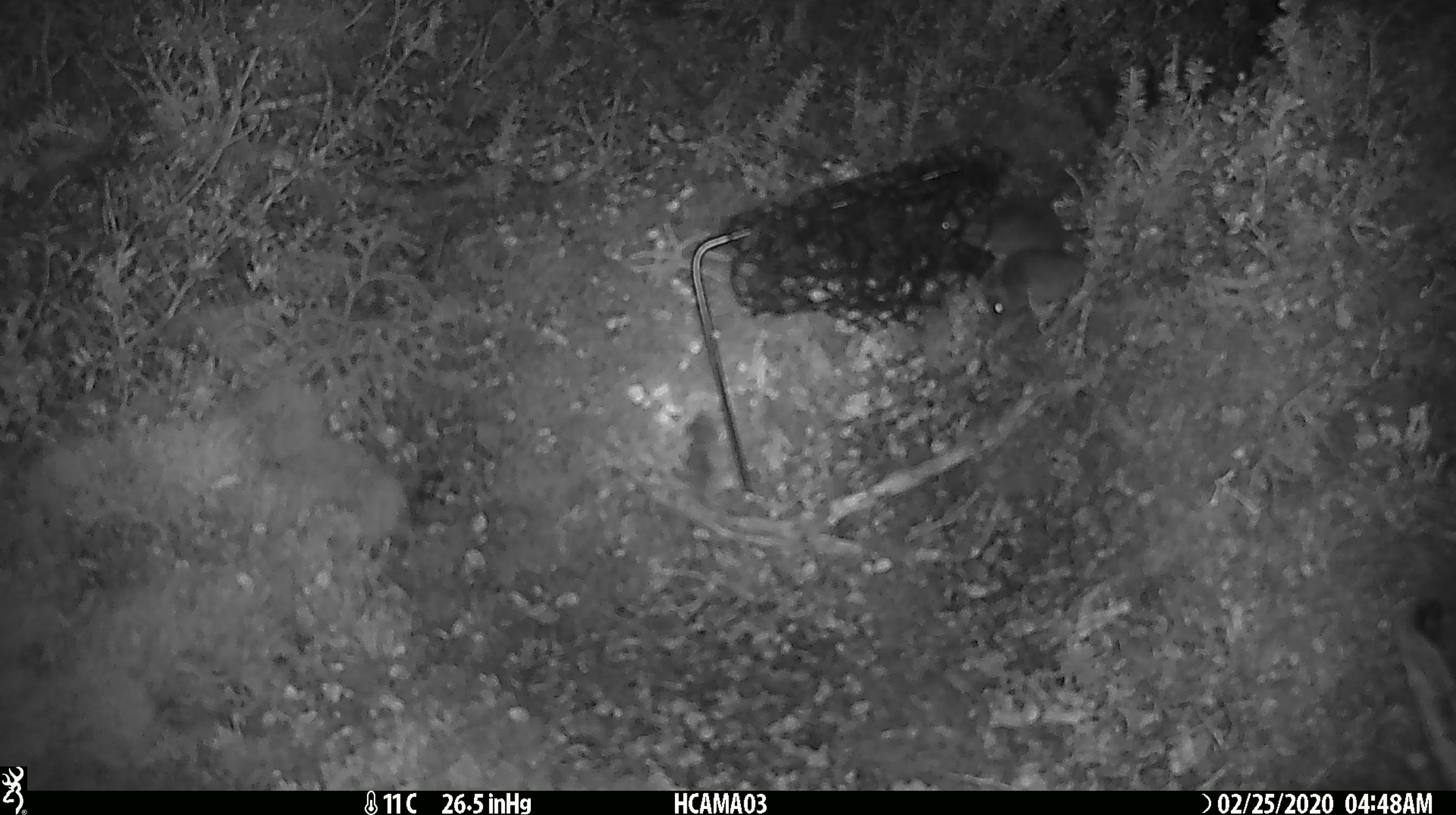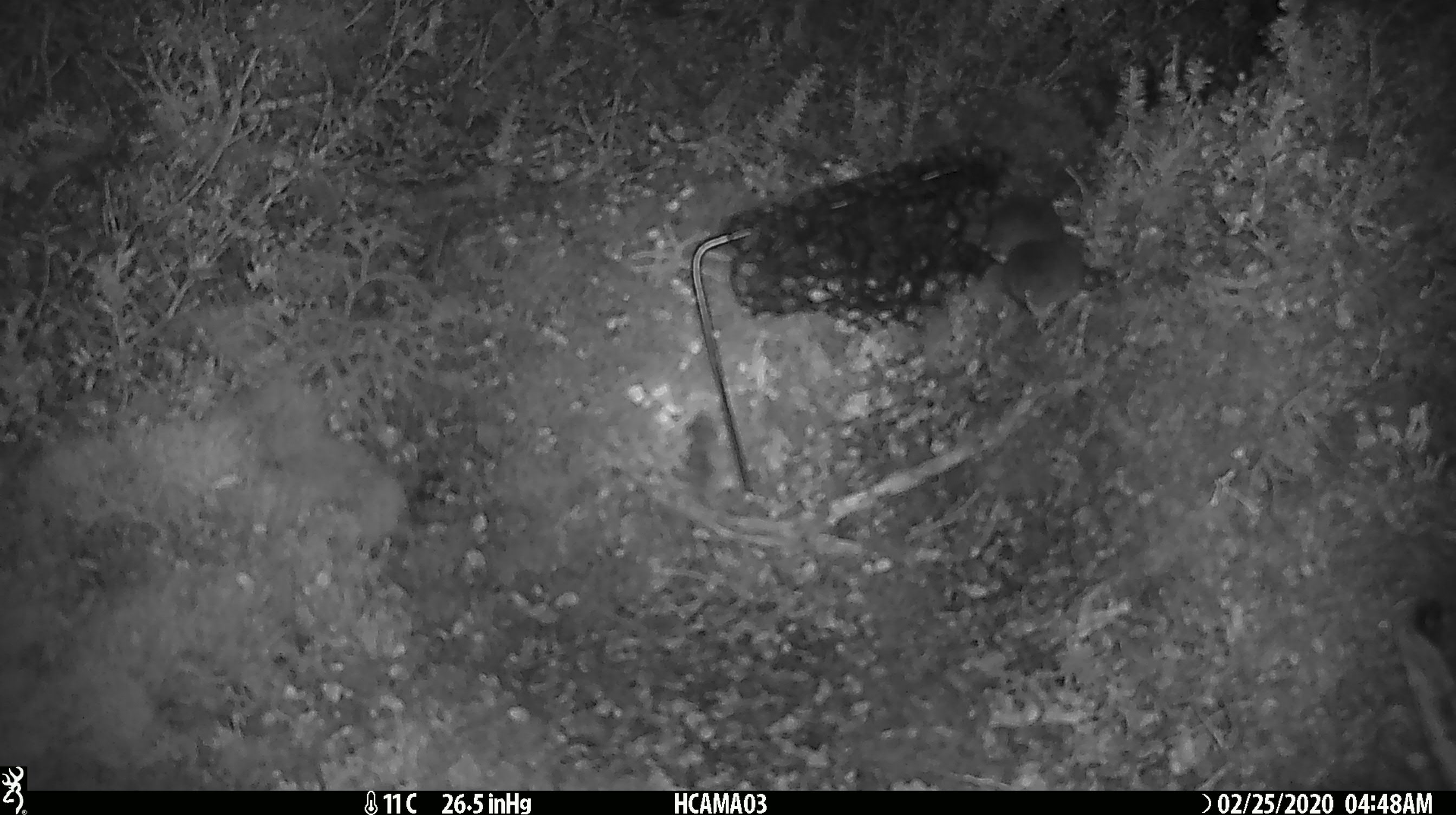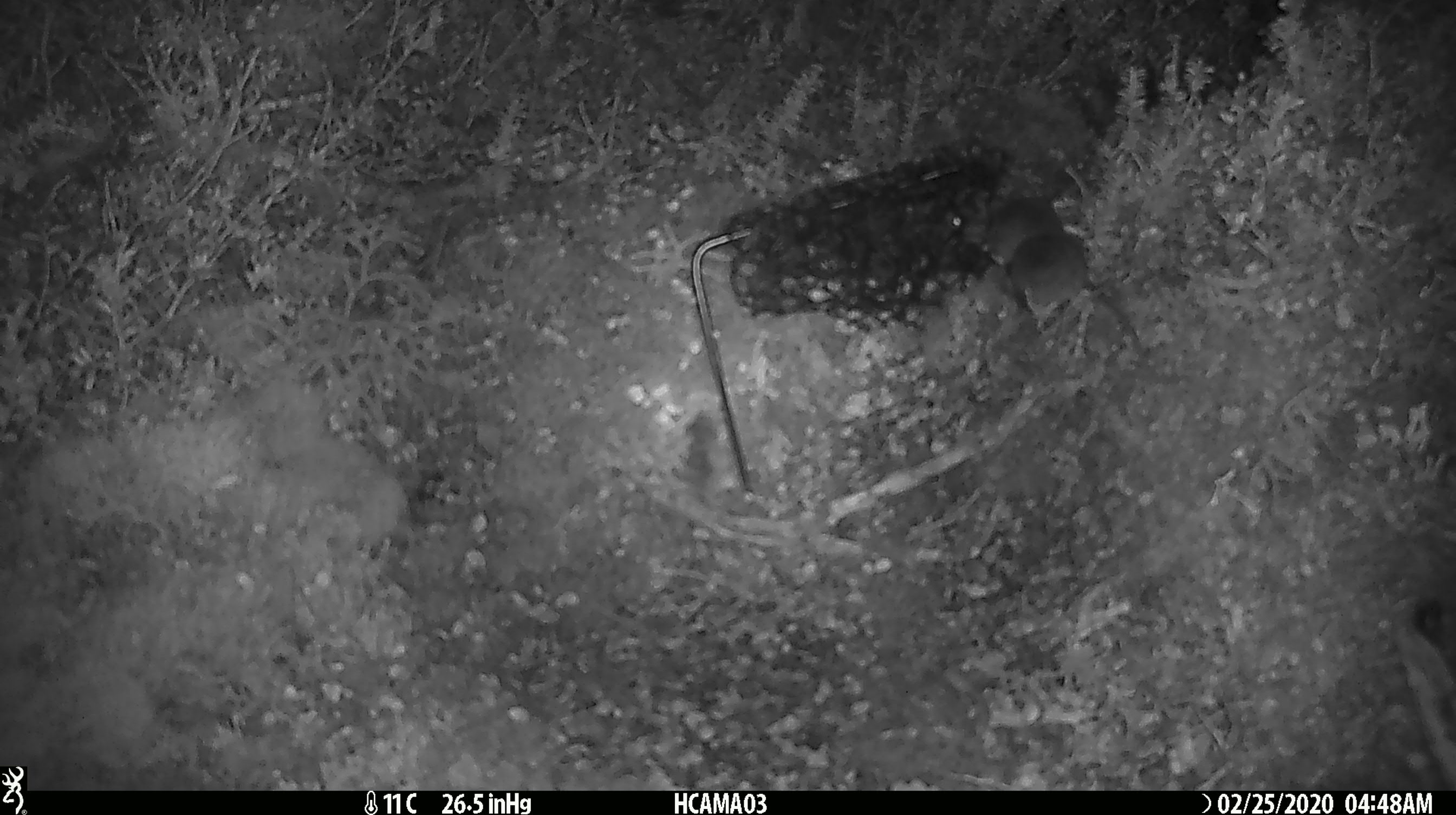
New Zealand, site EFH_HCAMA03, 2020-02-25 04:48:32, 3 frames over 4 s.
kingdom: Animalia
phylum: Chordata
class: Mammalia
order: Rodentia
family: Muridae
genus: Mus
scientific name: Mus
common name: mouse